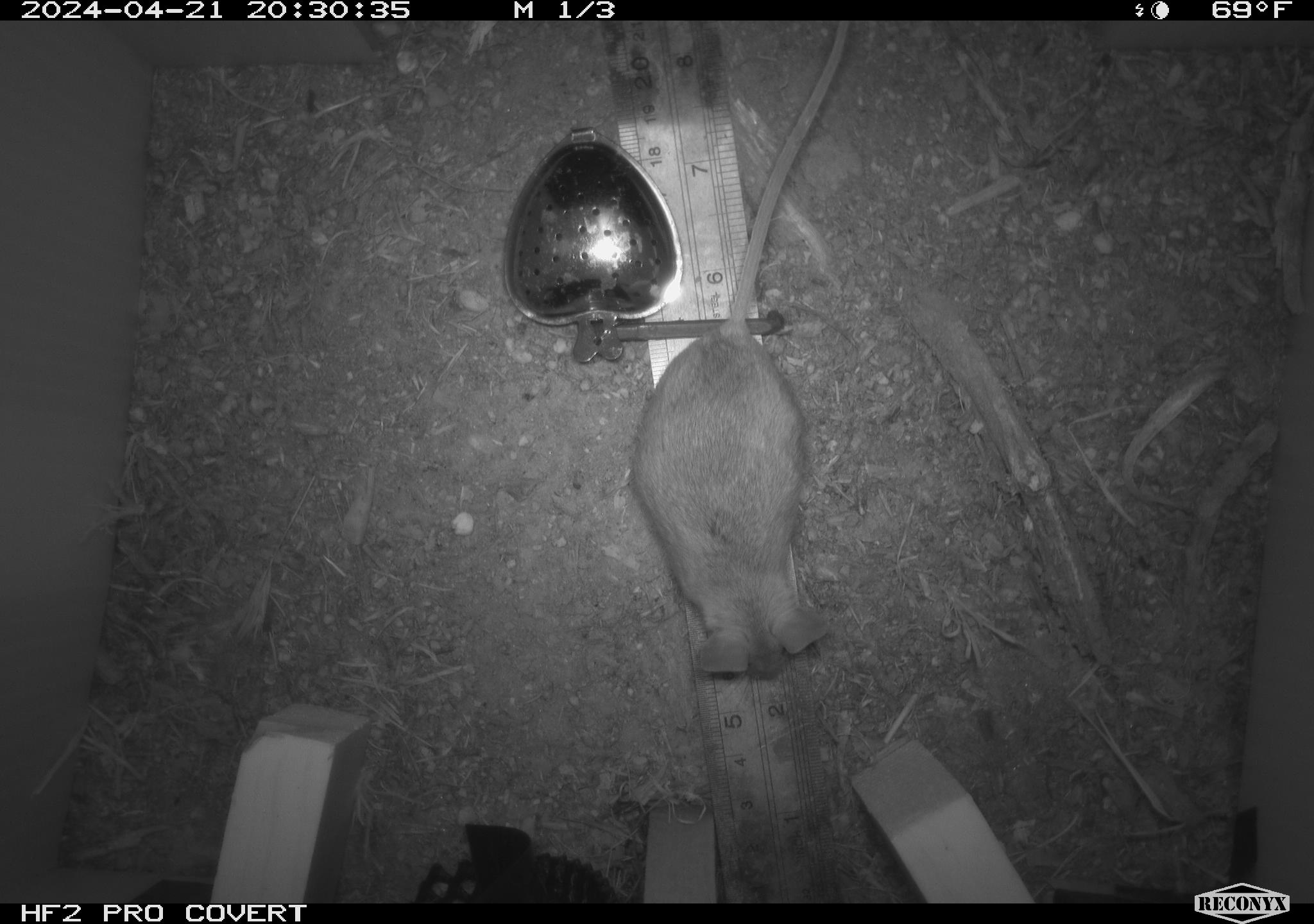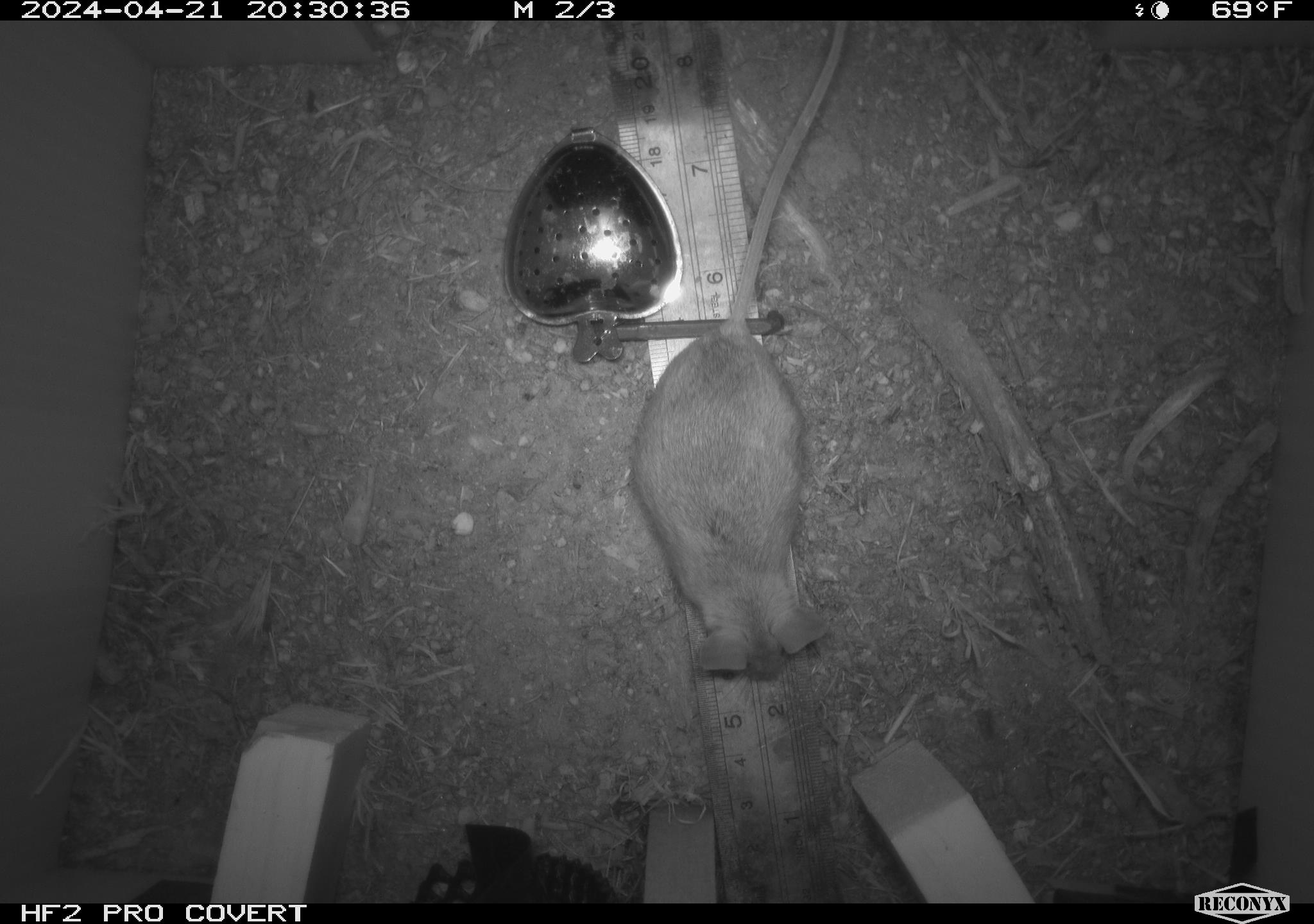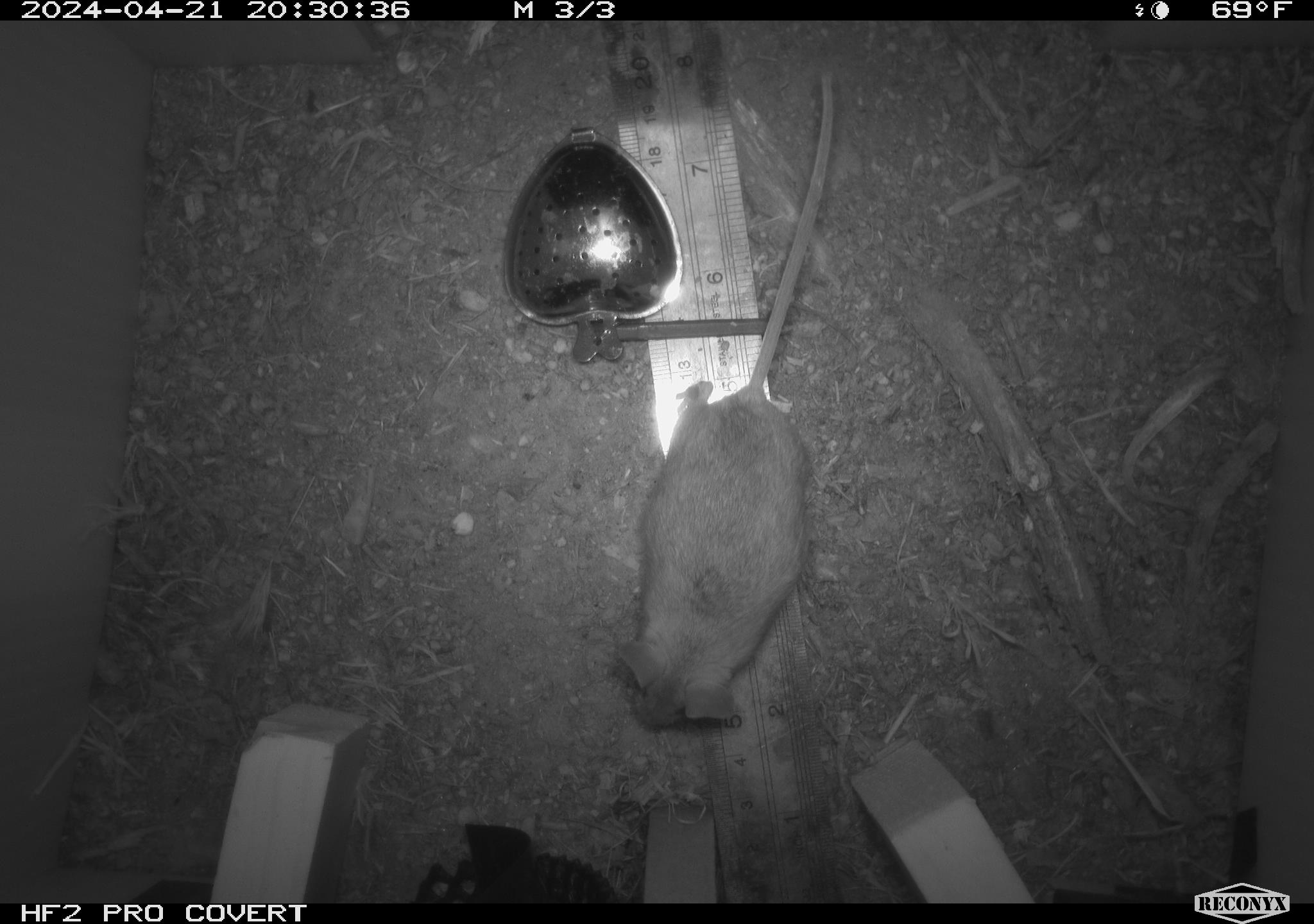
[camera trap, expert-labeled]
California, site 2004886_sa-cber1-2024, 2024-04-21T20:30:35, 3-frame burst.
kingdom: Animalia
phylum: Chordata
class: Mammalia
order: Rodentia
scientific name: Rodentia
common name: mouse species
Mouse species (Rodentia).